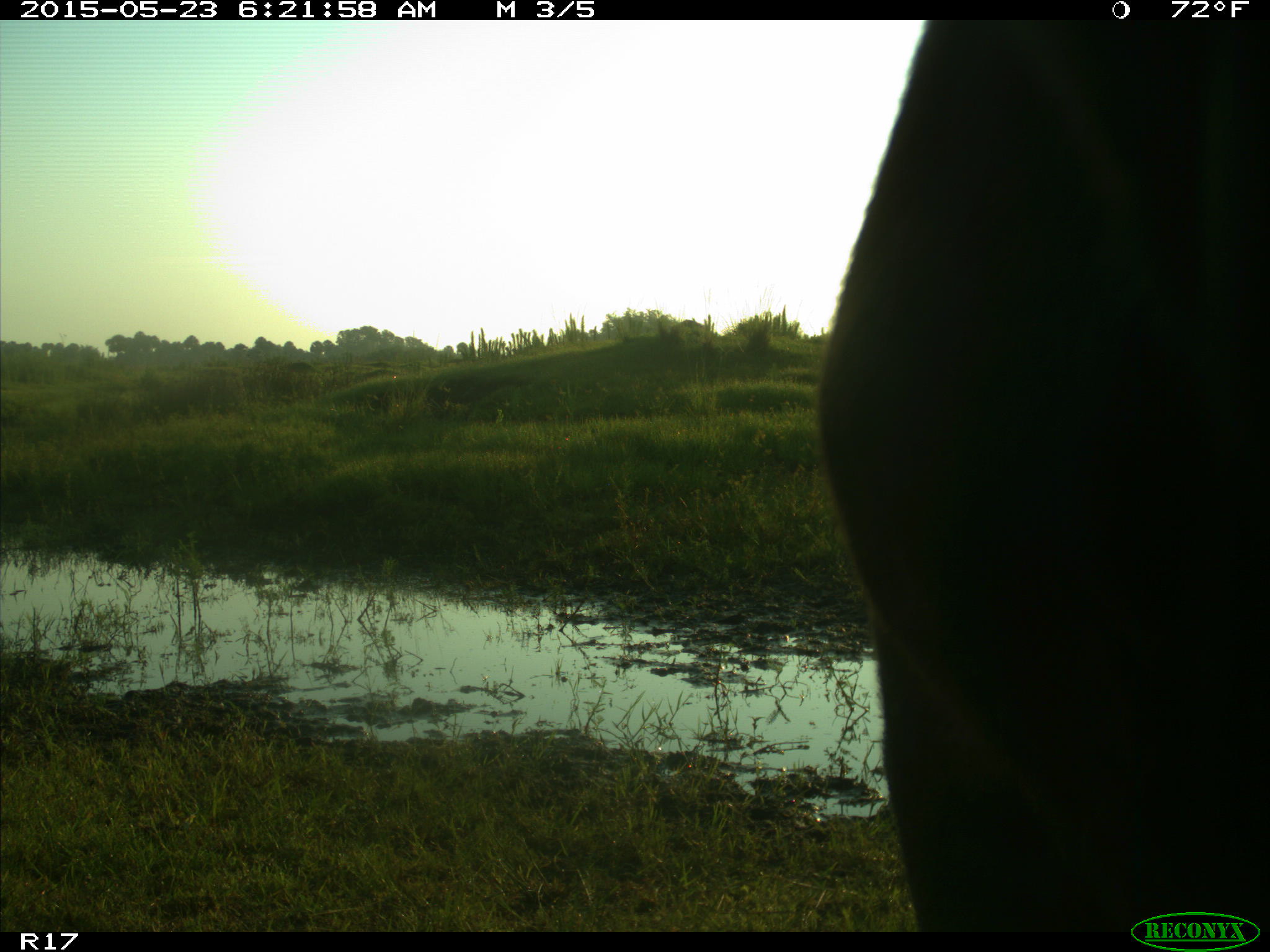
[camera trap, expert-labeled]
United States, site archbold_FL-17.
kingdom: Animalia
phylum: Chordata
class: Mammalia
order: Artiodactyla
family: Bovidae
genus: Bos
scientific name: Bos taurus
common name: domestic cow